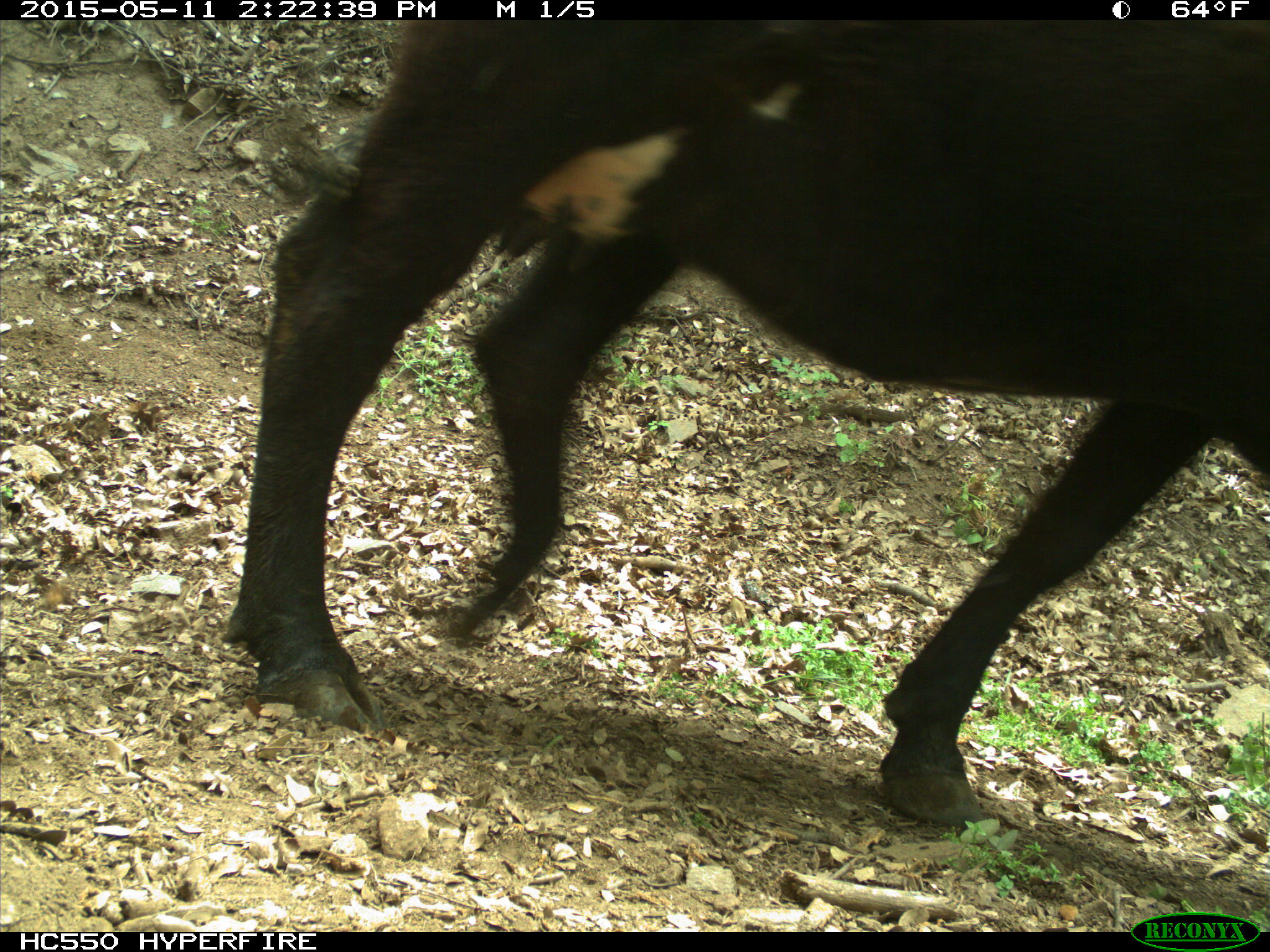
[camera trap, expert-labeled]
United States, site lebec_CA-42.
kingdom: Animalia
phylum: Chordata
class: Mammalia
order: Artiodactyla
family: Bovidae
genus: Bos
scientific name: Bos taurus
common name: domestic cow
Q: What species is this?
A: Bos taurus (domestic cow).